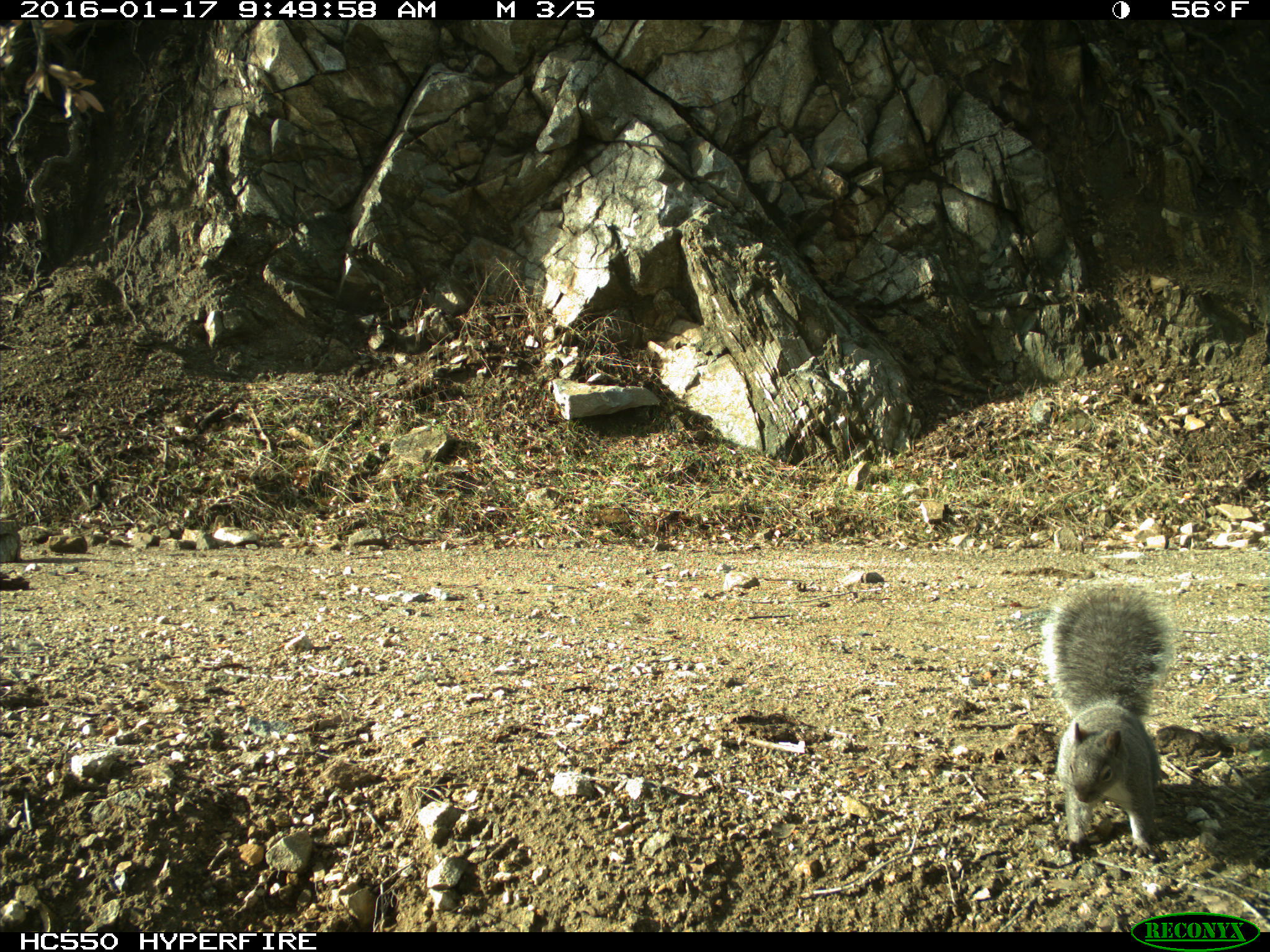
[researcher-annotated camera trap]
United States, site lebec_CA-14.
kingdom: Animalia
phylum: Chordata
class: Mammalia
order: Rodentia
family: Sciuridae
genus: Sciurus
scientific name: Sciurus carolinensis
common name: eastern gray squirrel